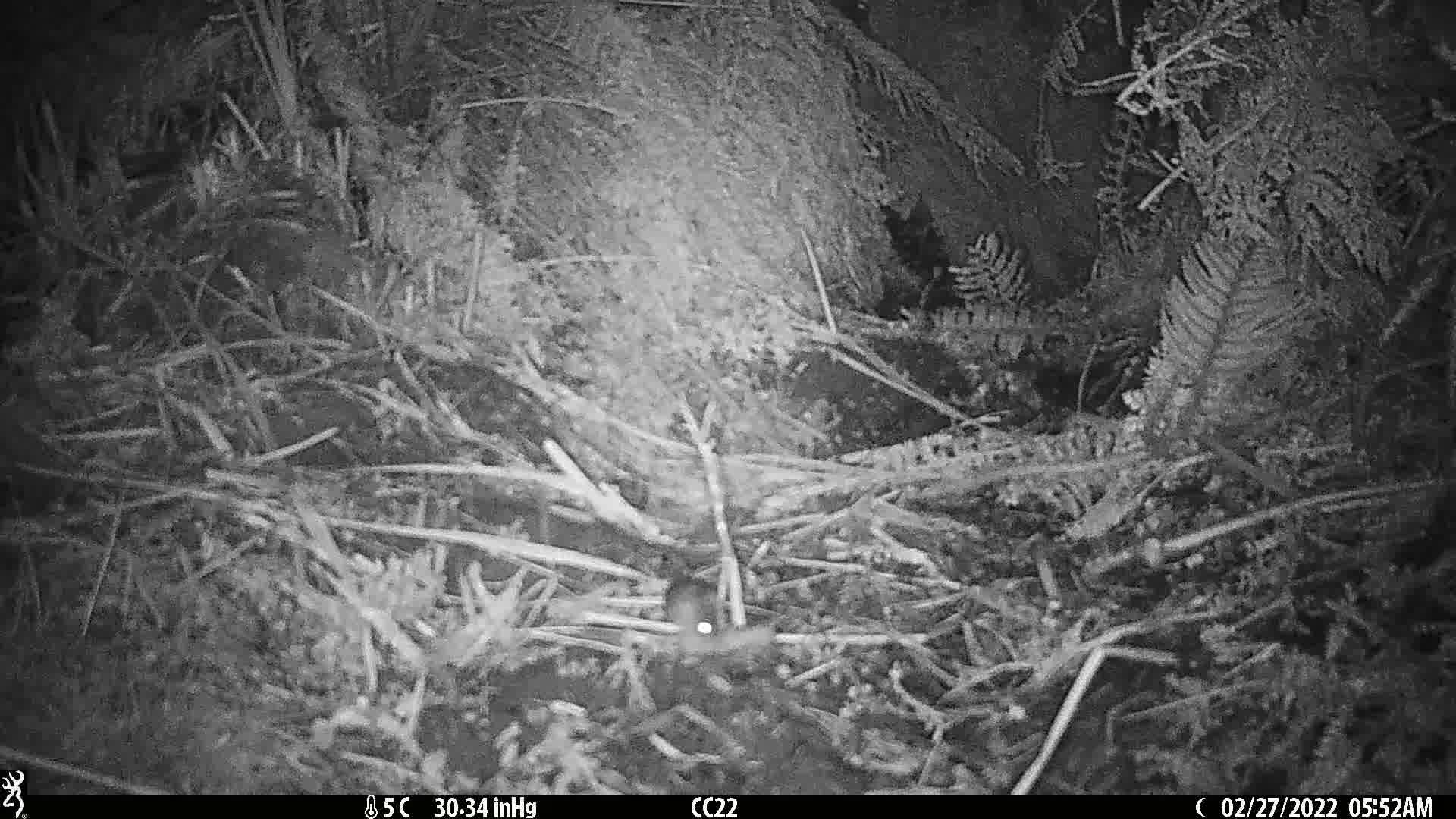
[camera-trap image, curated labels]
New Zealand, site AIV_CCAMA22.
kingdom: Animalia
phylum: Chordata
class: Mammalia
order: Rodentia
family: Muridae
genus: Mus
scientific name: Mus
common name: mouse